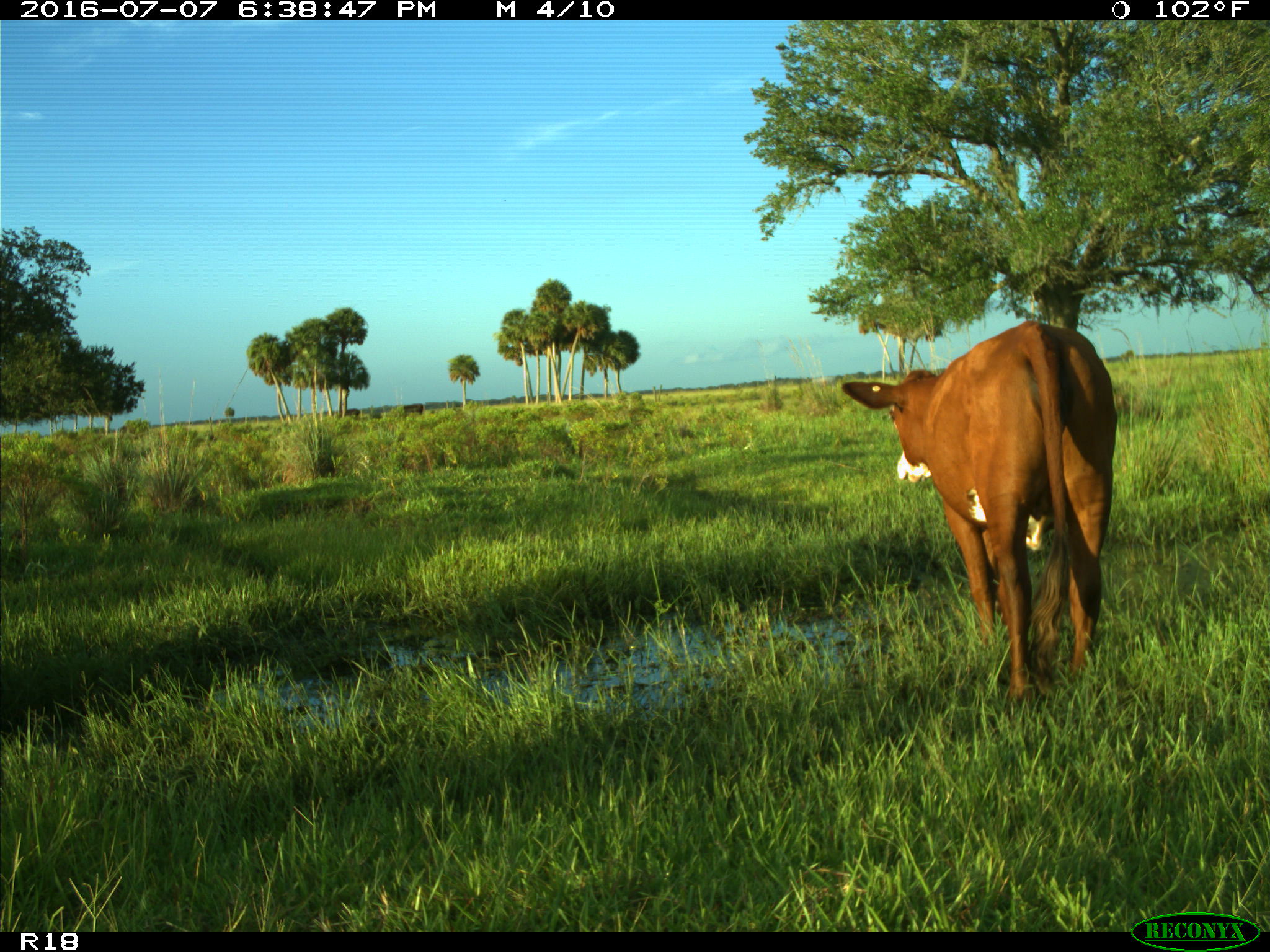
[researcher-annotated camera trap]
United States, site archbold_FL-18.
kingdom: Animalia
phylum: Chordata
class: Mammalia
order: Artiodactyla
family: Bovidae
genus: Bos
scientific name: Bos taurus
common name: domestic cow